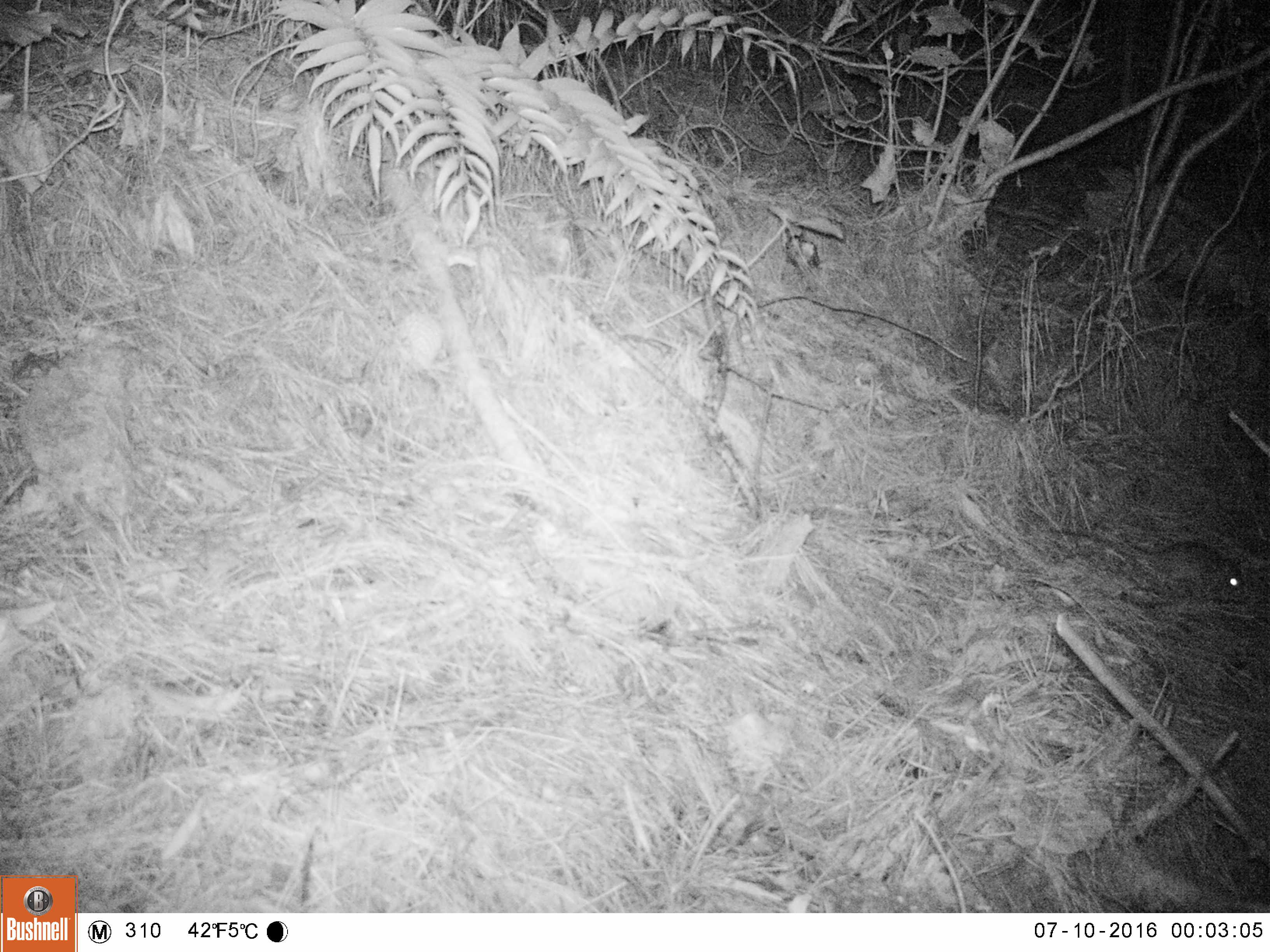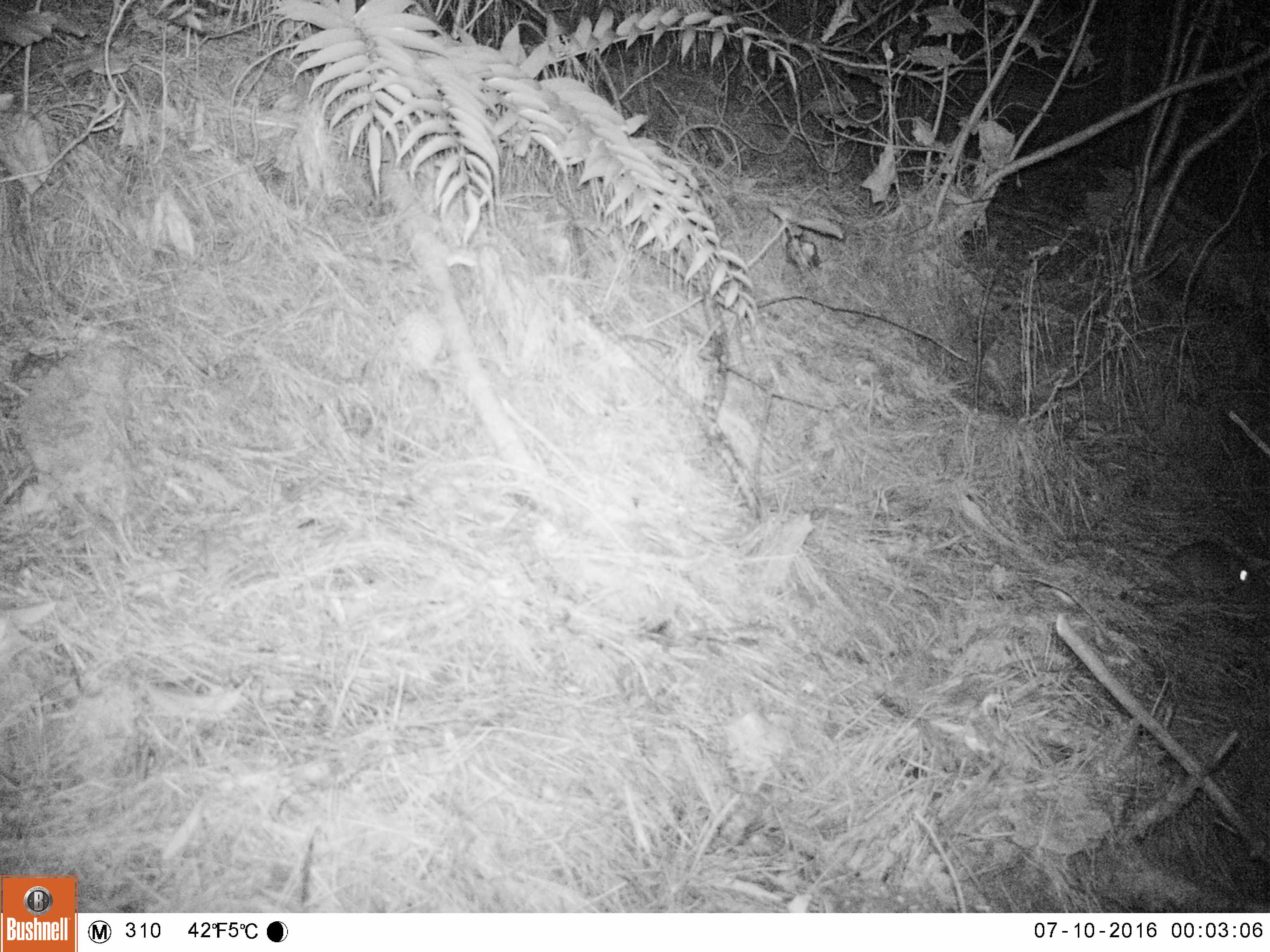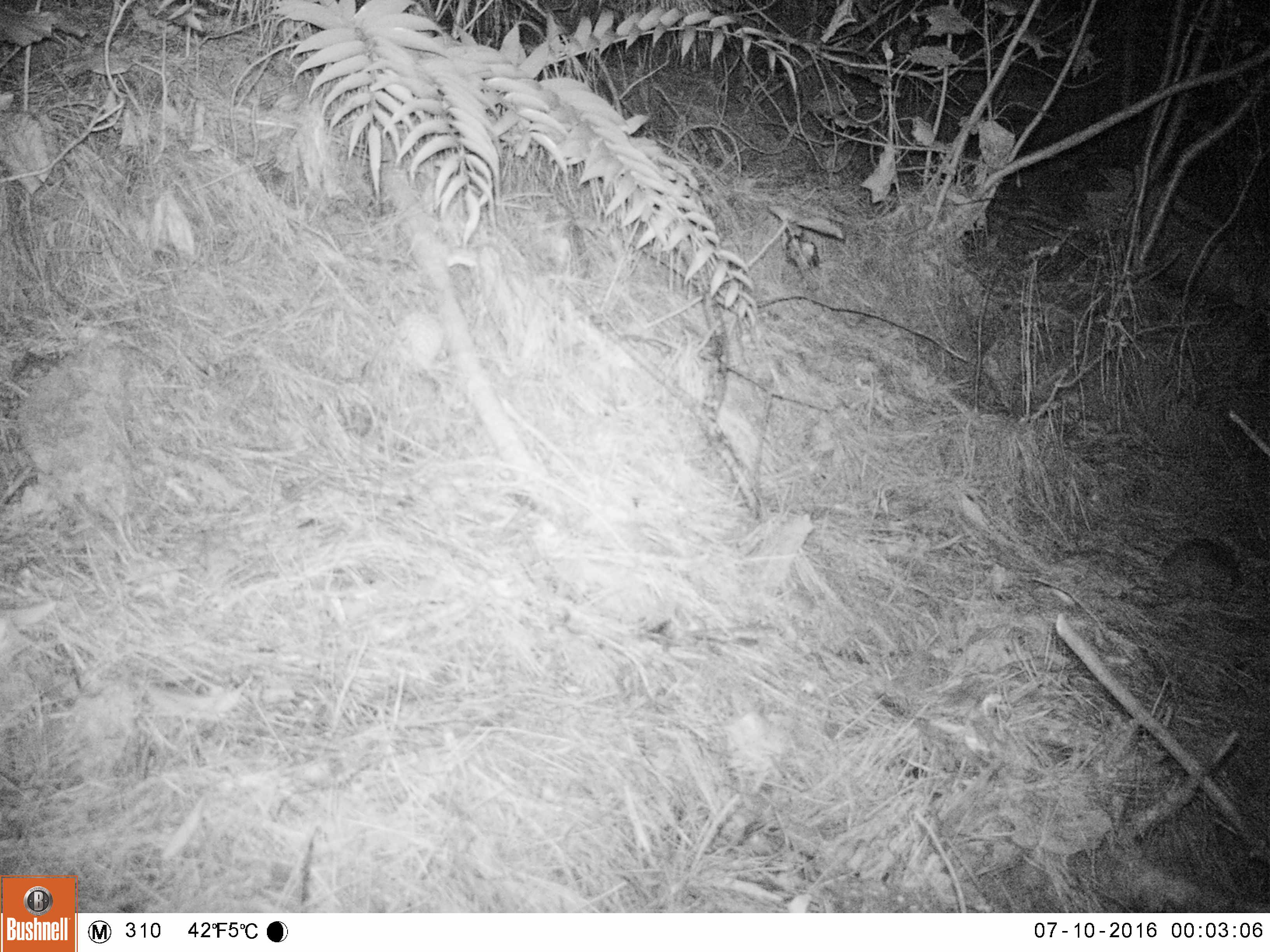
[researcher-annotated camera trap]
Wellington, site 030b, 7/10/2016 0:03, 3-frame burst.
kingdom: Animalia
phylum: Chordata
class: Mammalia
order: Rodentia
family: Muridae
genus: Rattus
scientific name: Rattus rattus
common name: ship rat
Ship rat (Rattus rattus).